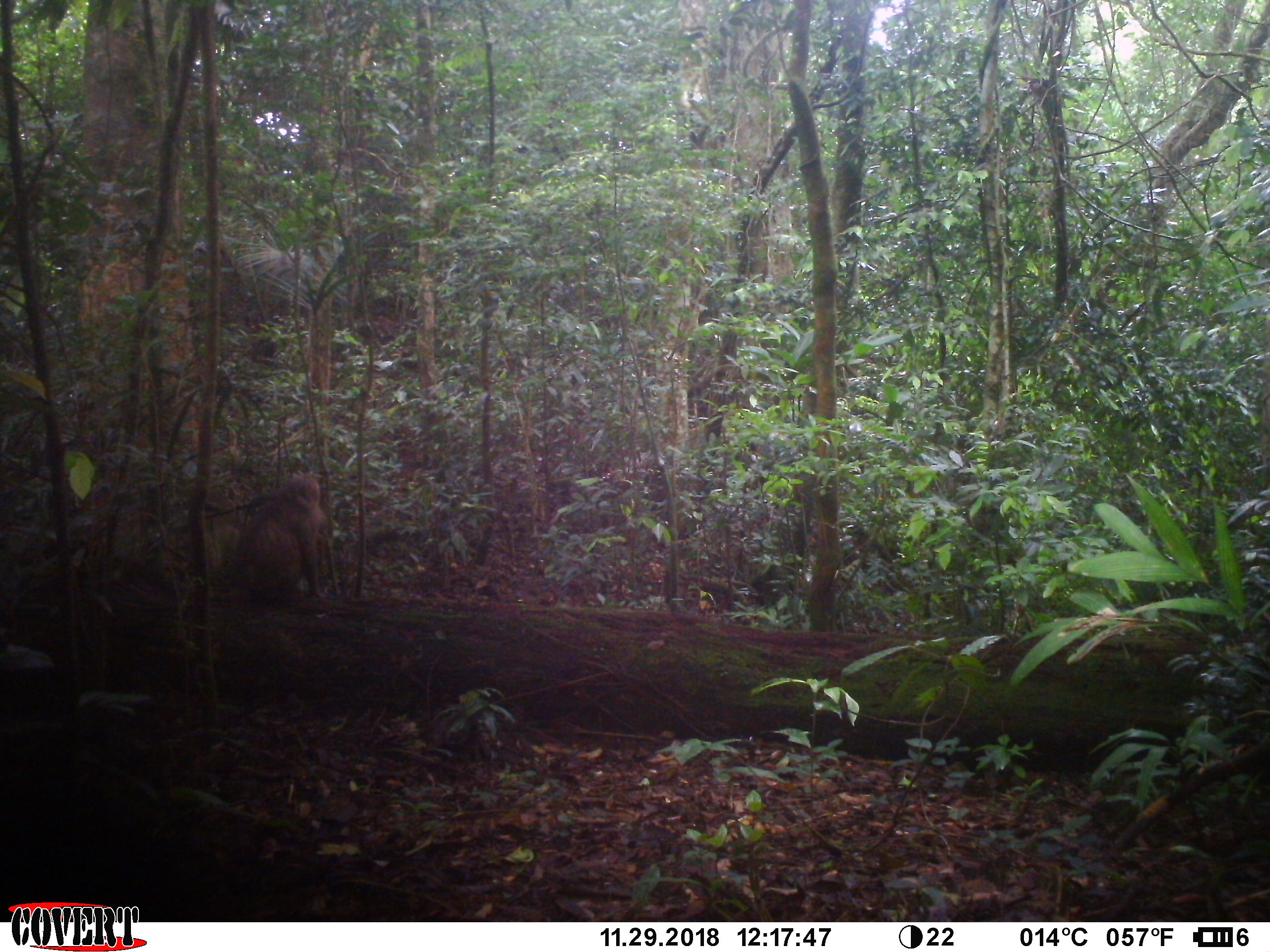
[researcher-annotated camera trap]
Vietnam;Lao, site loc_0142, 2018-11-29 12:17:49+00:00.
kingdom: Animalia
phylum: Chordata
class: Mammalia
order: Primates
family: Cercopithecidae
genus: Macaca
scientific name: Macaca arctoides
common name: stump-tailed macaque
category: stump tailed macaque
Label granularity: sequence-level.